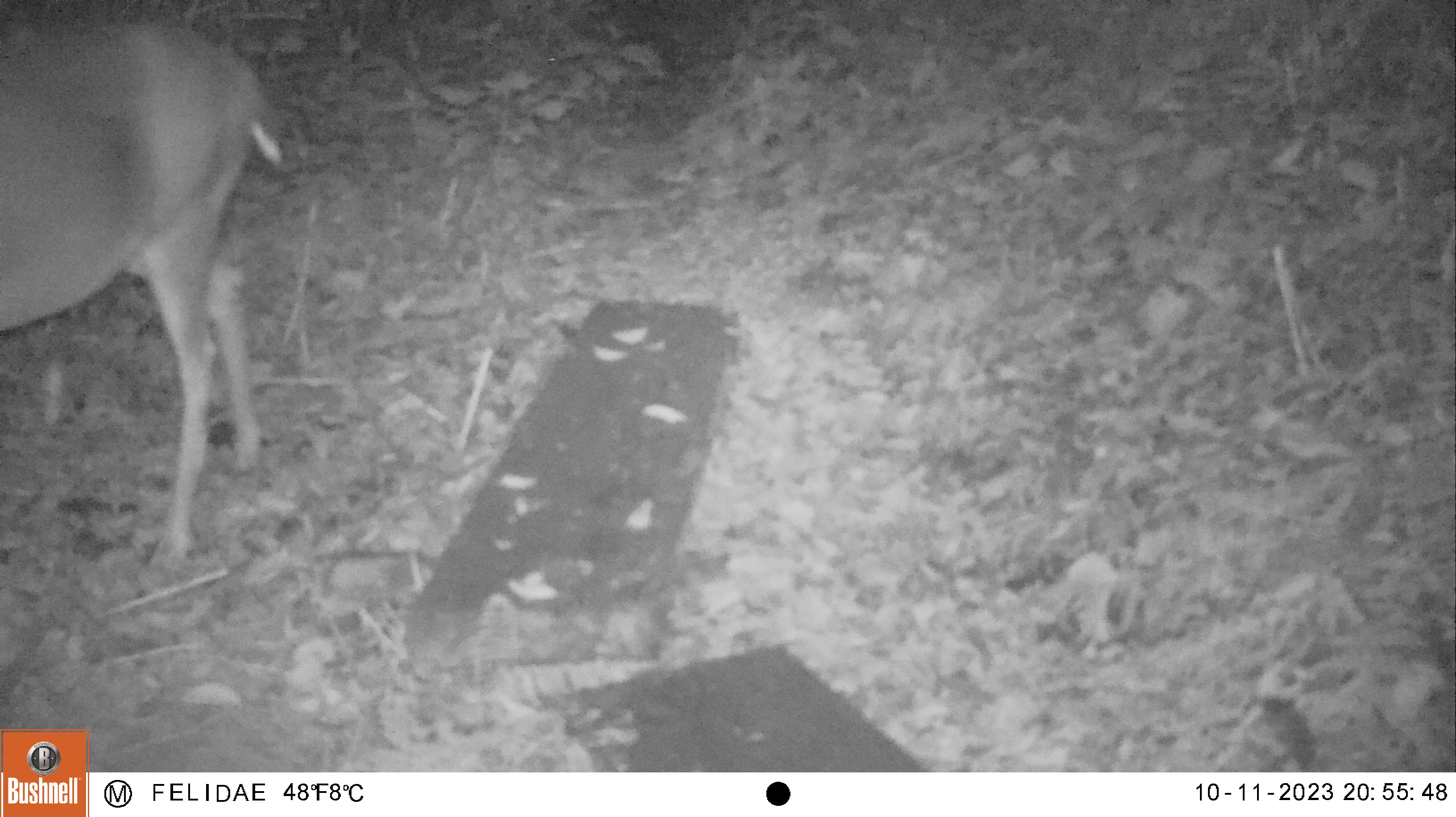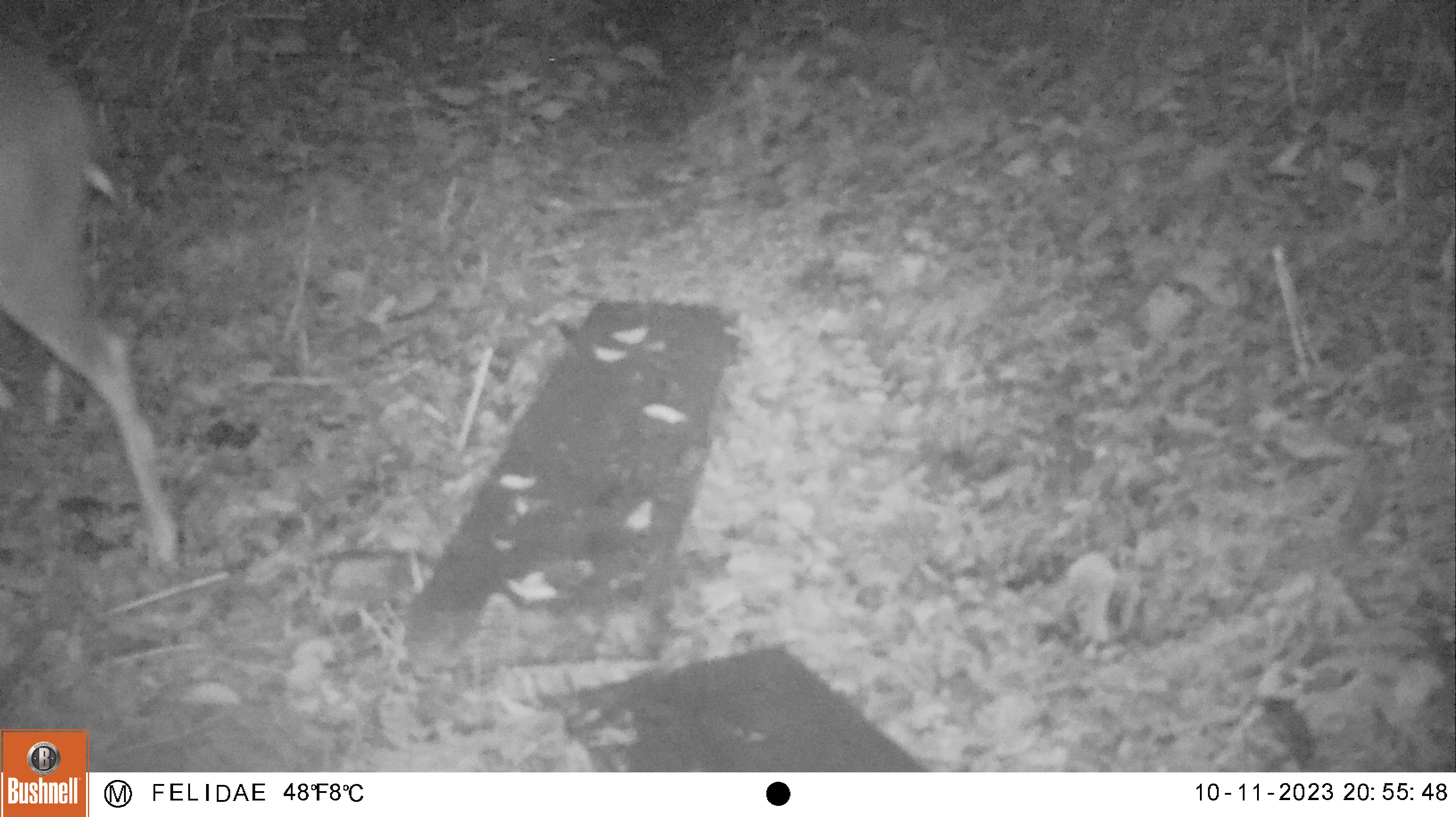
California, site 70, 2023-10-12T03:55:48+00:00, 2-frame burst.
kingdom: Animalia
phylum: Chordata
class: Mammalia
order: Artiodactyla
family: Cervidae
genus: Odocoileus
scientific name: Odocoileus hemionus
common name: mule deer